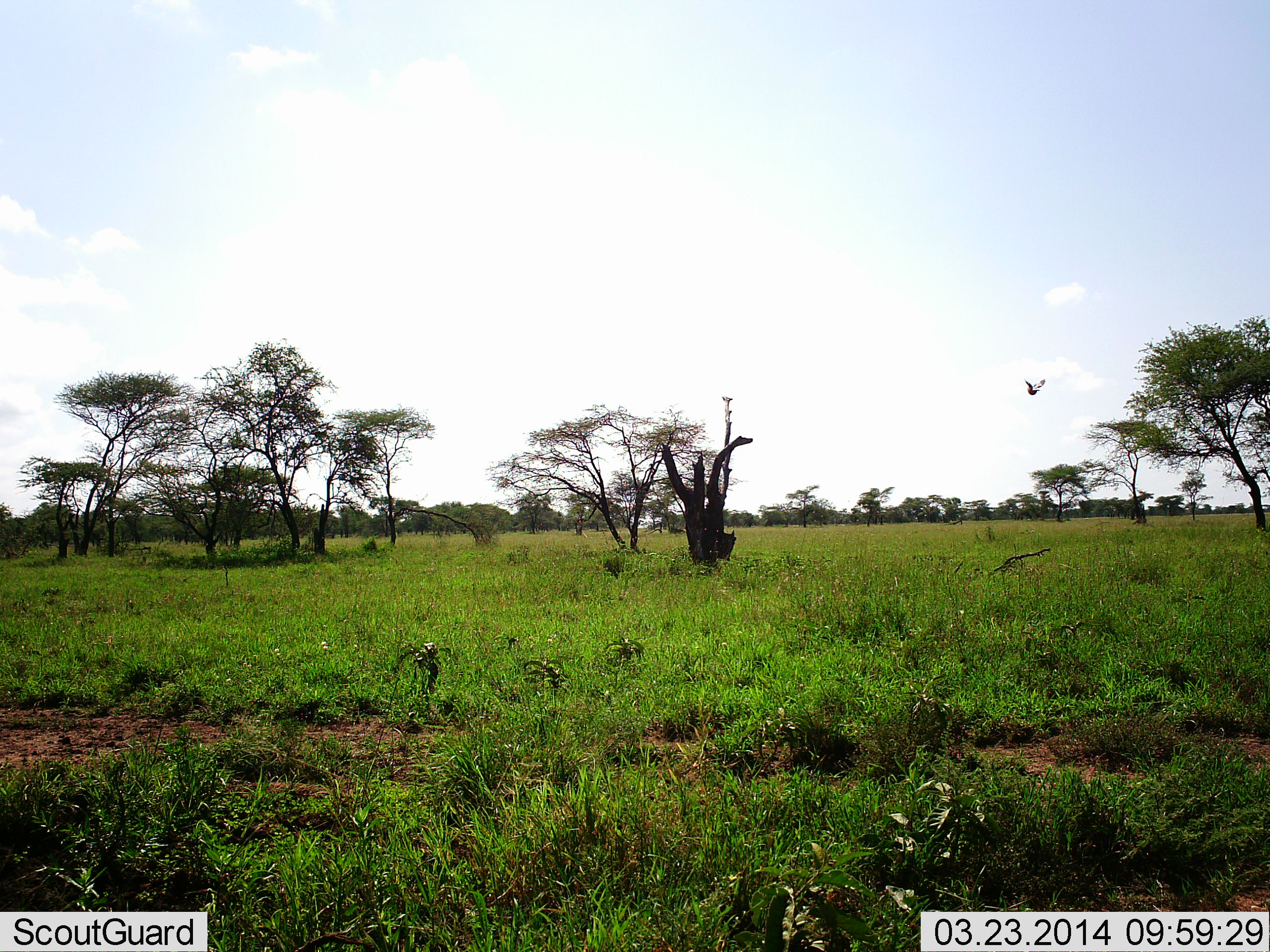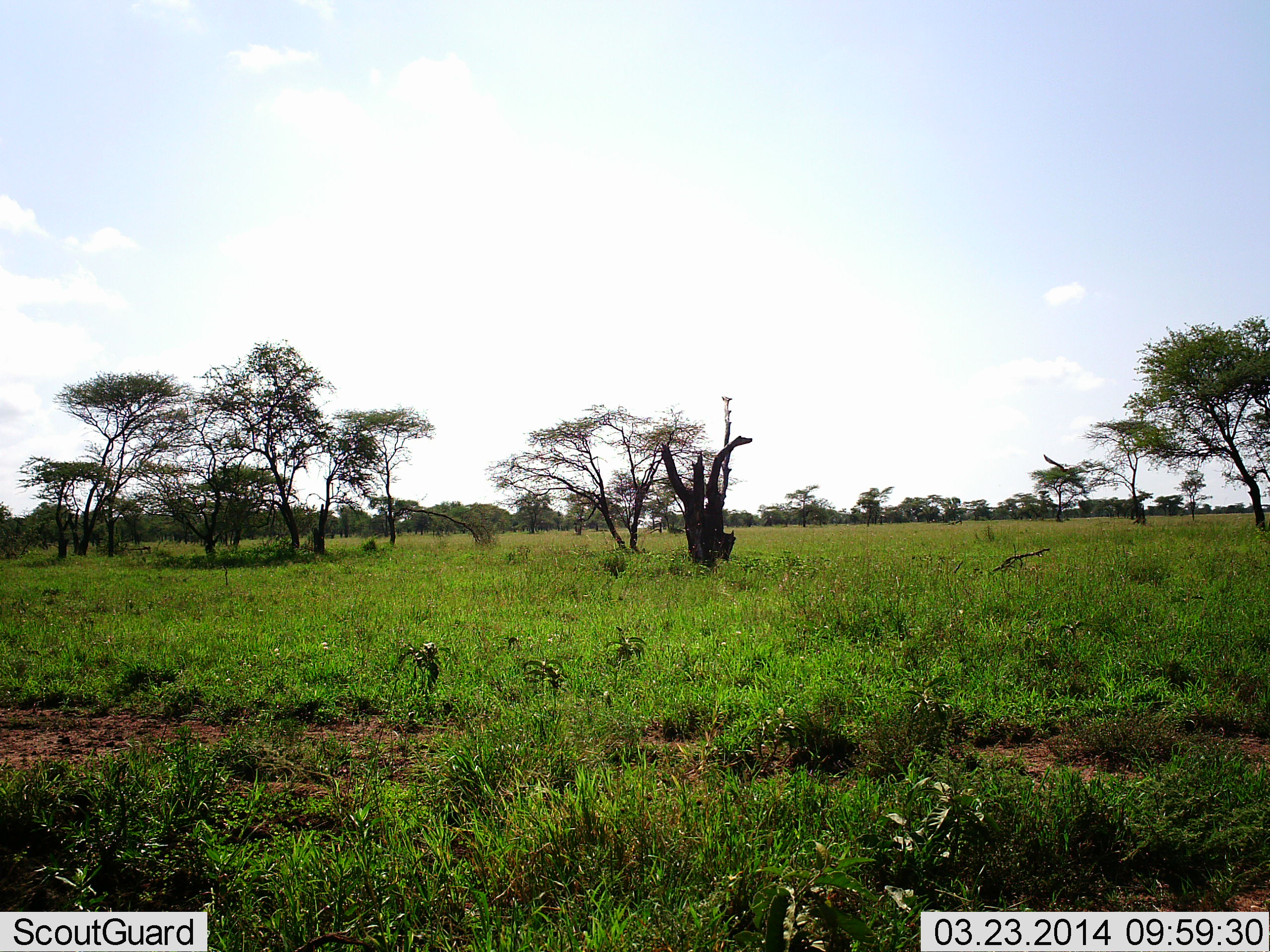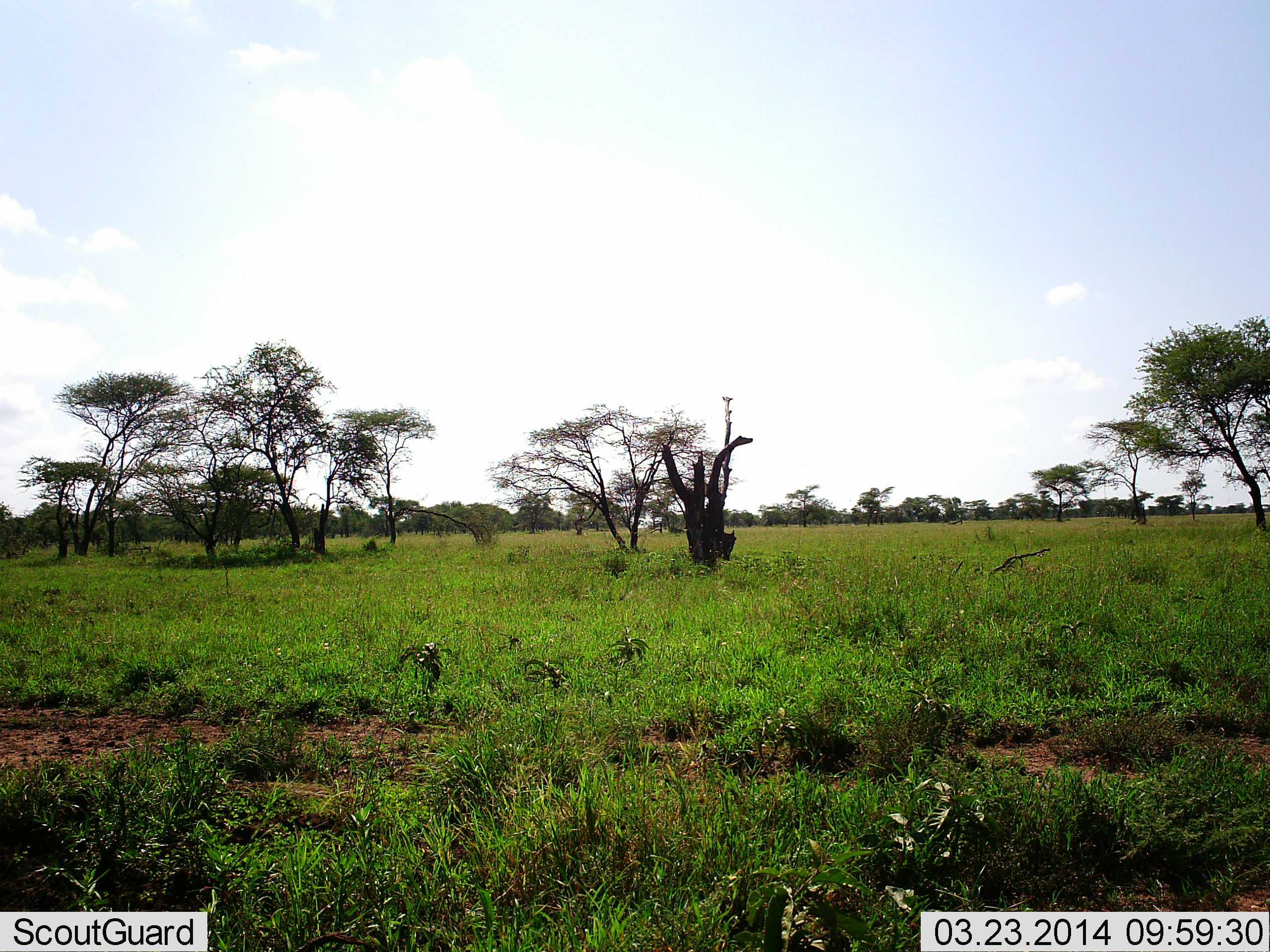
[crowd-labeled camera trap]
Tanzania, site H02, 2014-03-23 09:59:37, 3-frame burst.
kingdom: Animalia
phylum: Chordata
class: Aves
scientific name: Aves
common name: bird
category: otherbird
Otherbird (bird) (Aves), count 1. Behavior (volunteer vote fractions): standing 0%, resting 0%, moving 100%, interacting 0%. Young present (vote fraction): 0%. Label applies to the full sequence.